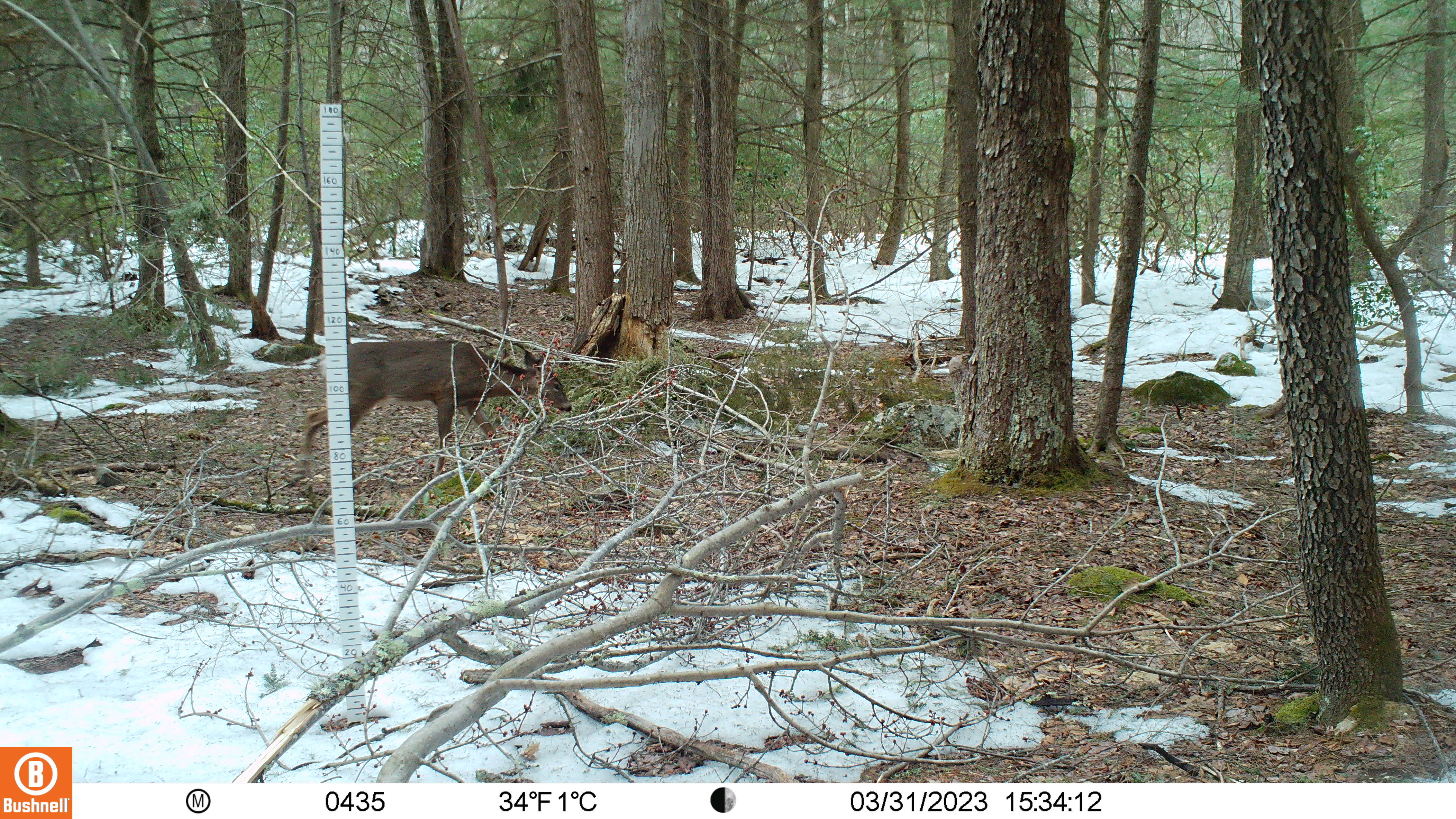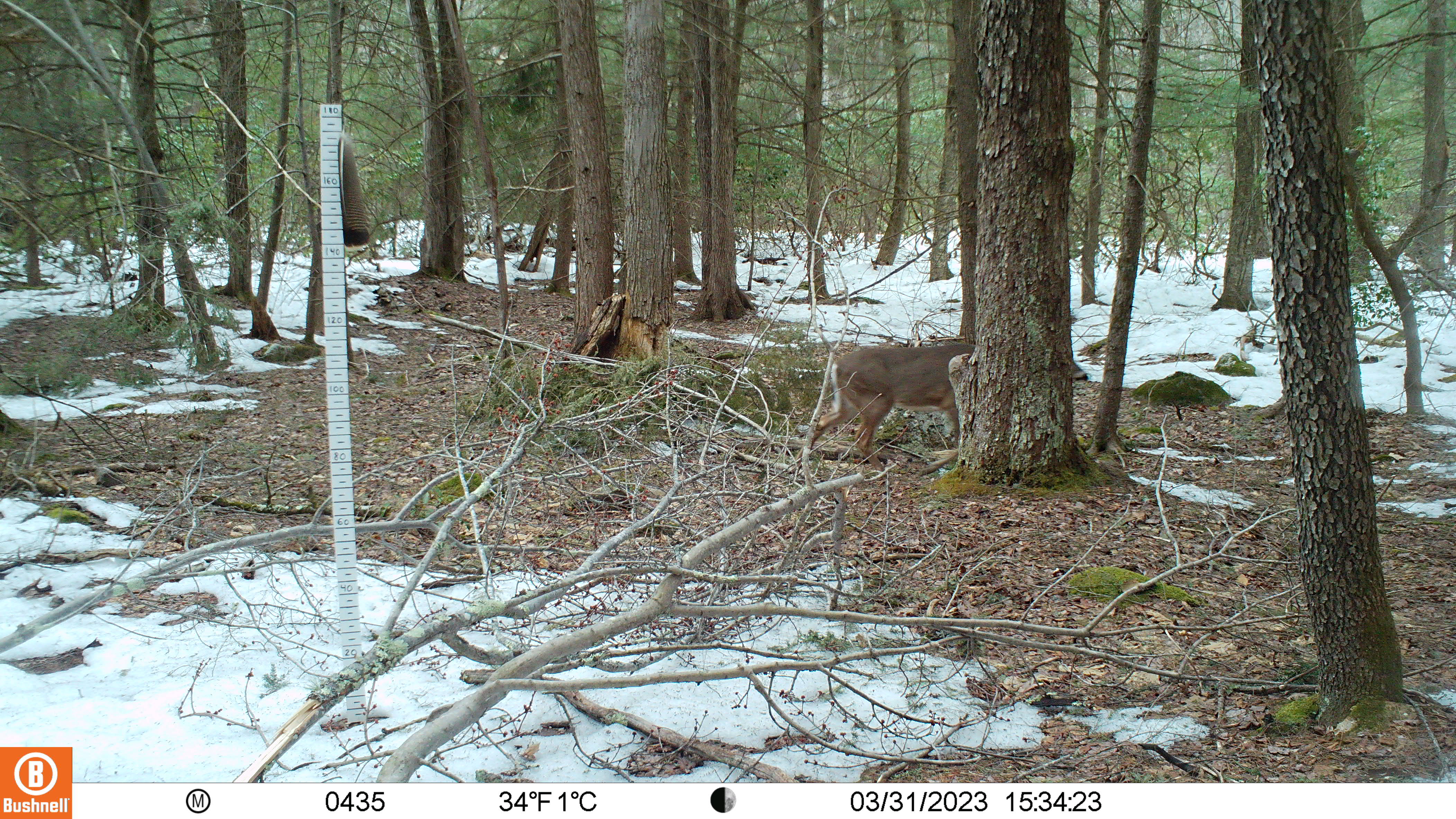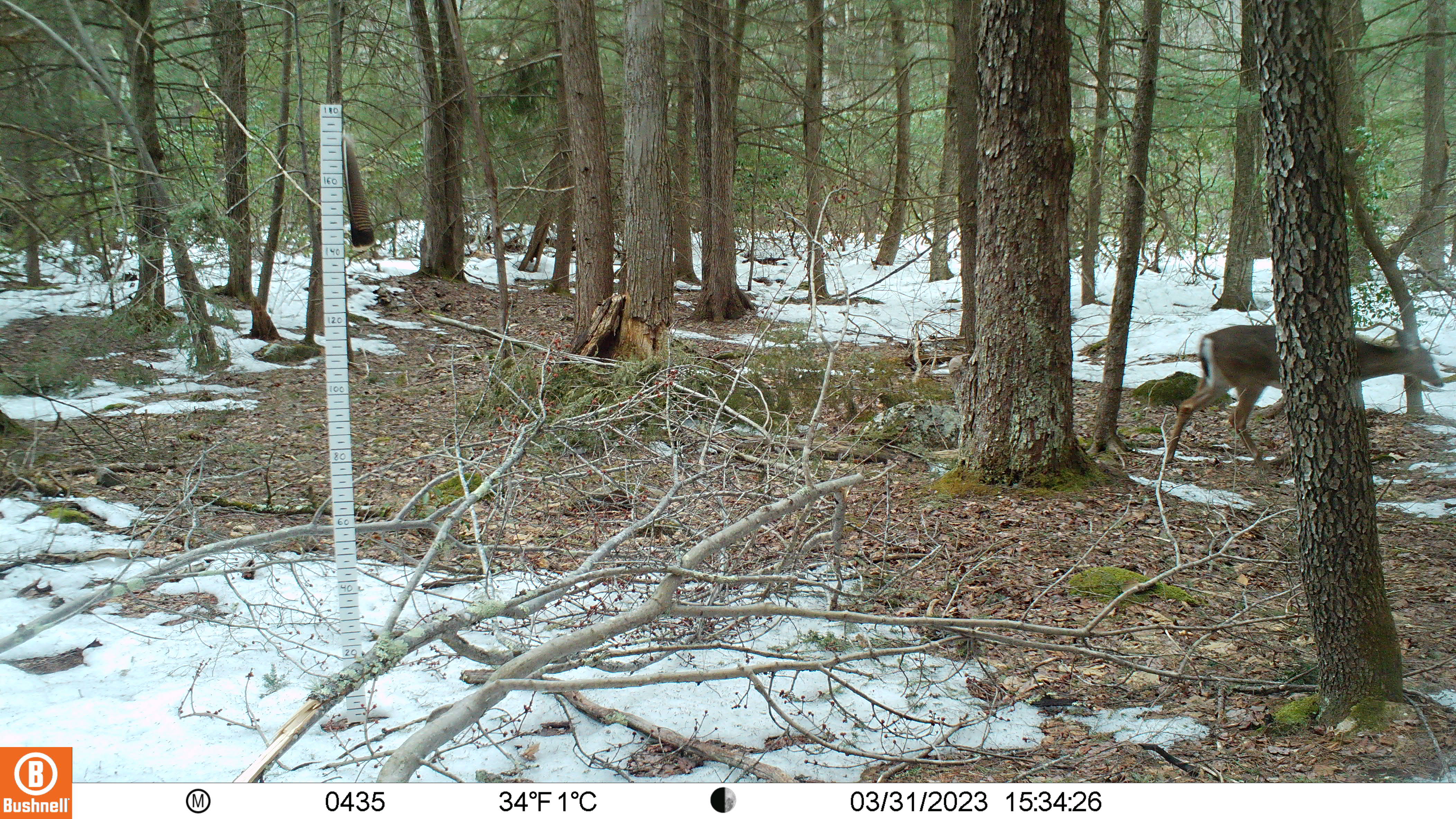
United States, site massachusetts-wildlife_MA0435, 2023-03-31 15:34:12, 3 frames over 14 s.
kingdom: Animalia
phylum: Chordata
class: Mammalia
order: Artiodactyla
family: Cervidae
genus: Odocoileus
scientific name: Odocoileus virginianus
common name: white-tailed deer